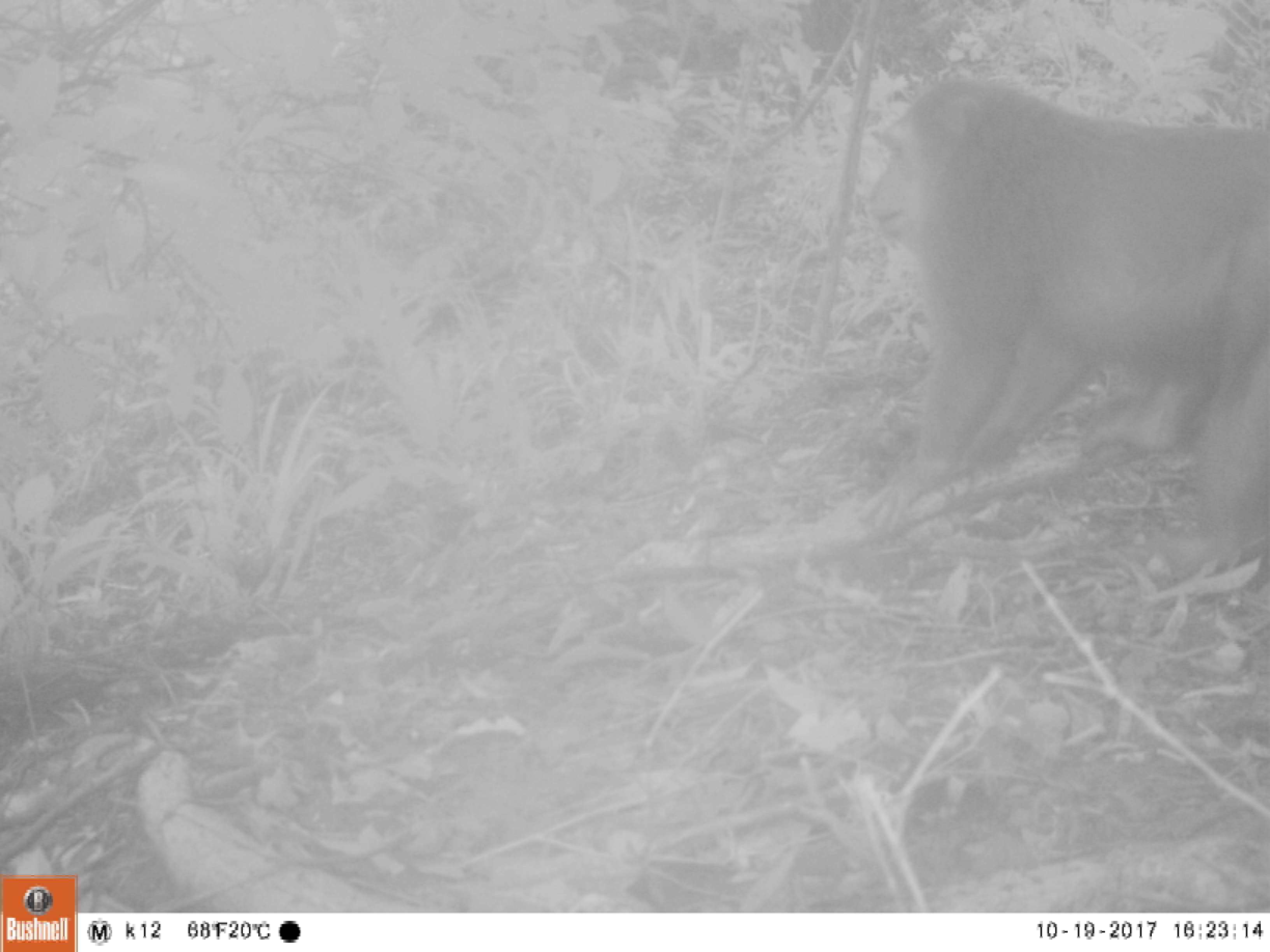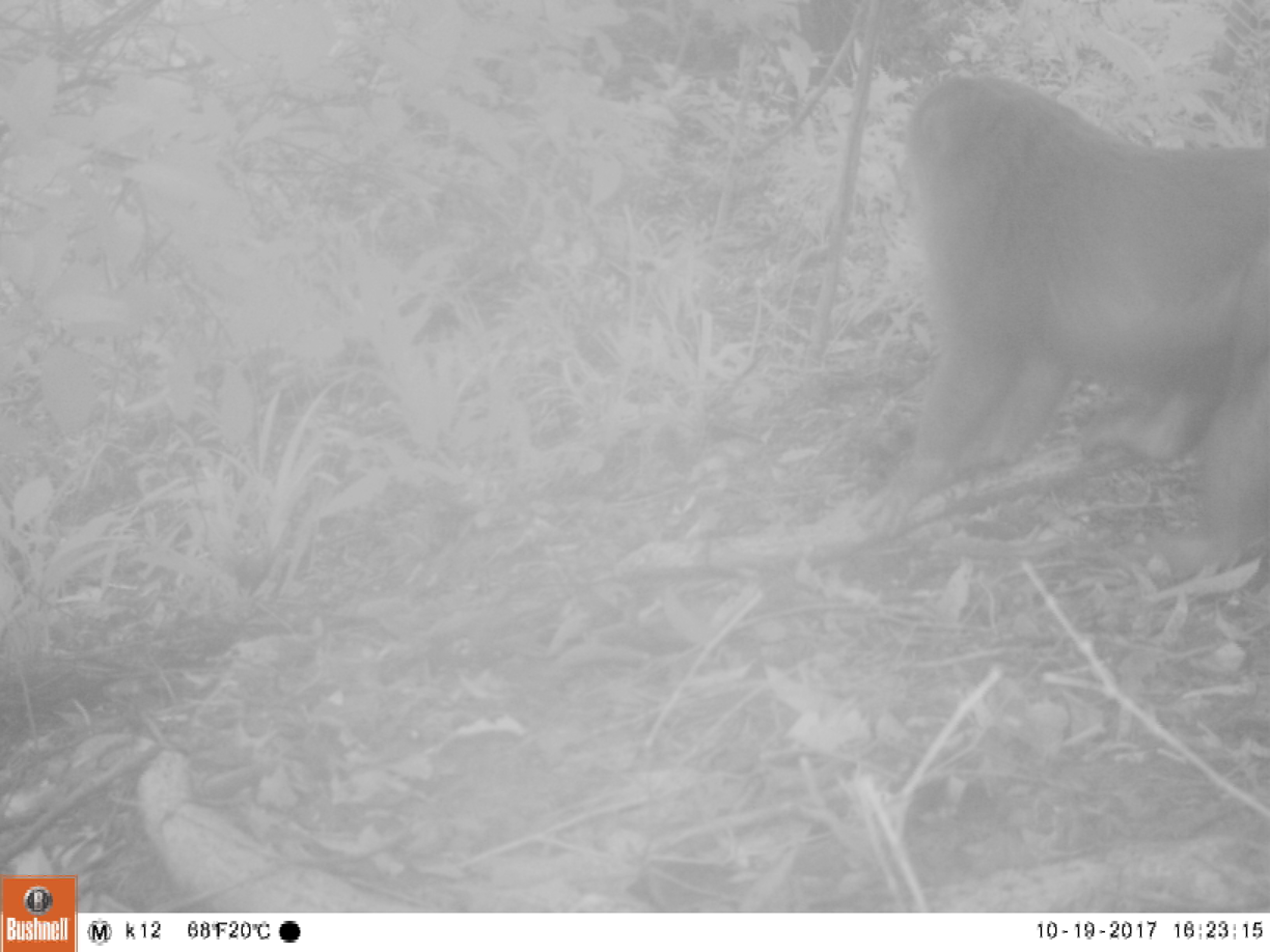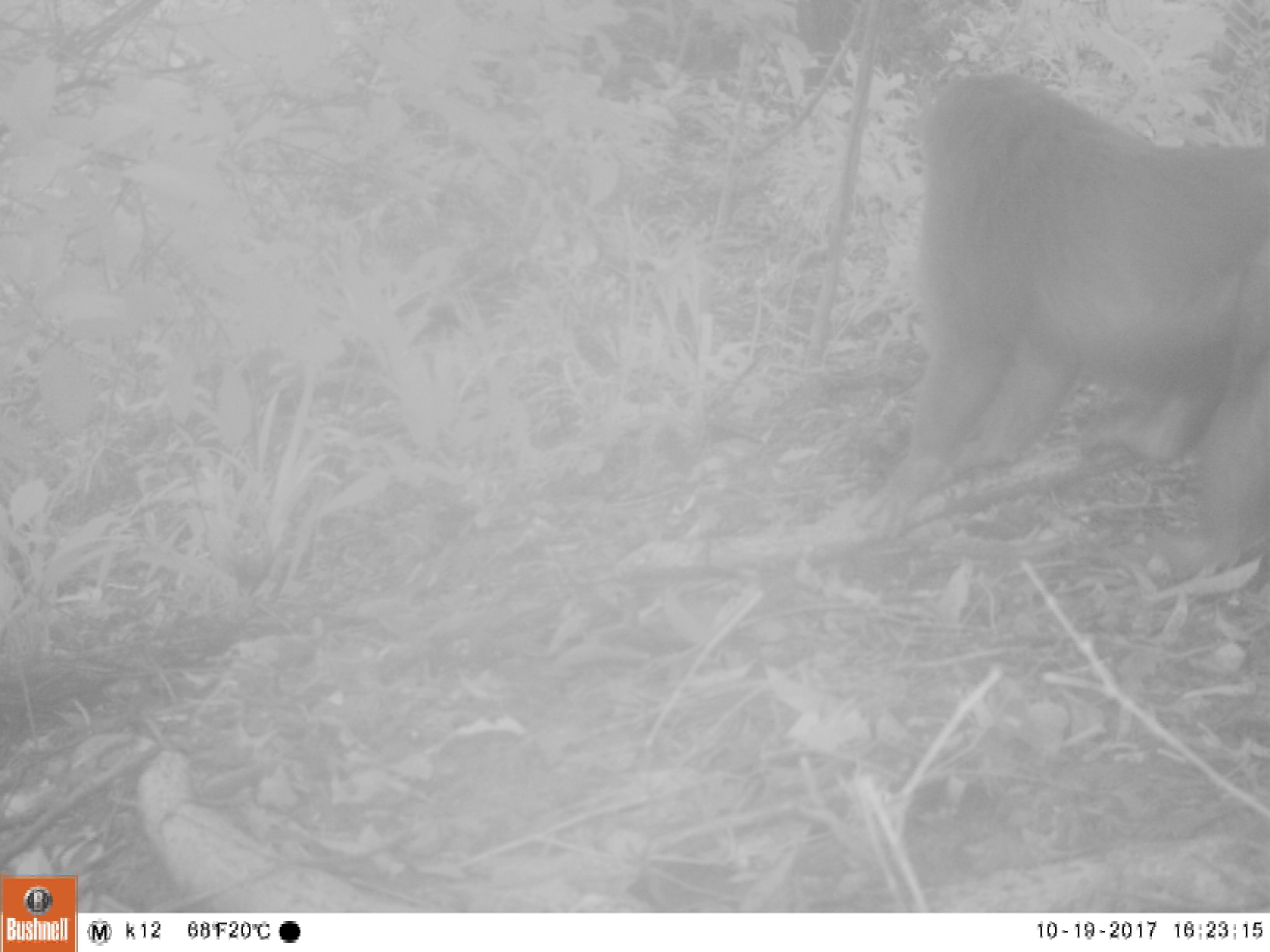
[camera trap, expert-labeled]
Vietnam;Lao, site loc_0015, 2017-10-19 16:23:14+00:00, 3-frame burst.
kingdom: Animalia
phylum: Chordata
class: Mammalia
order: Primates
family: Cercopithecidae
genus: Macaca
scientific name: Macaca arctoides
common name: stump-tailed macaque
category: stump tailed macaque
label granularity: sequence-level